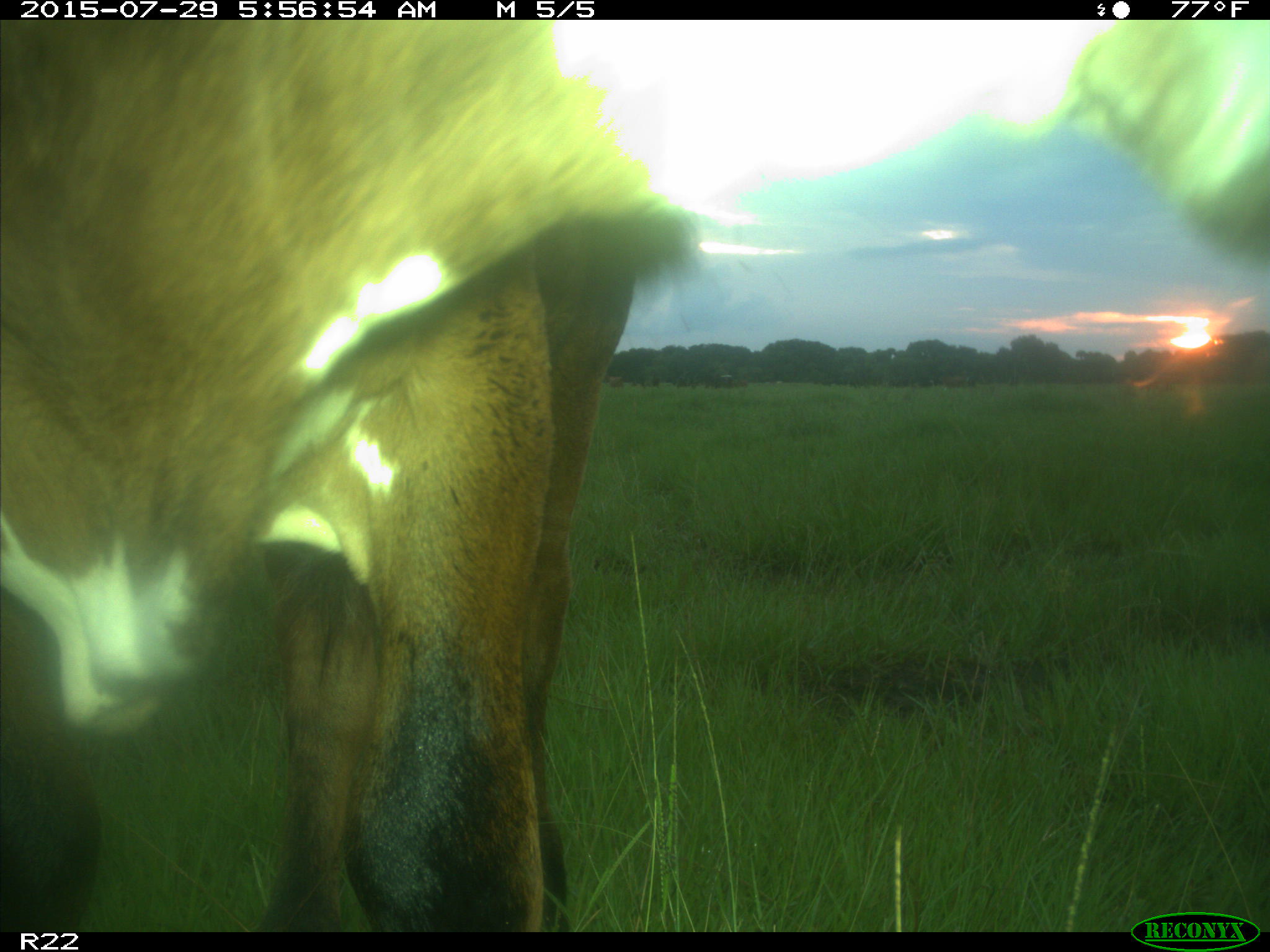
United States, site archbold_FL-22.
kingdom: Animalia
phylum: Chordata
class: Mammalia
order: Artiodactyla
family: Bovidae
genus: Bos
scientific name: Bos taurus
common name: domestic cow